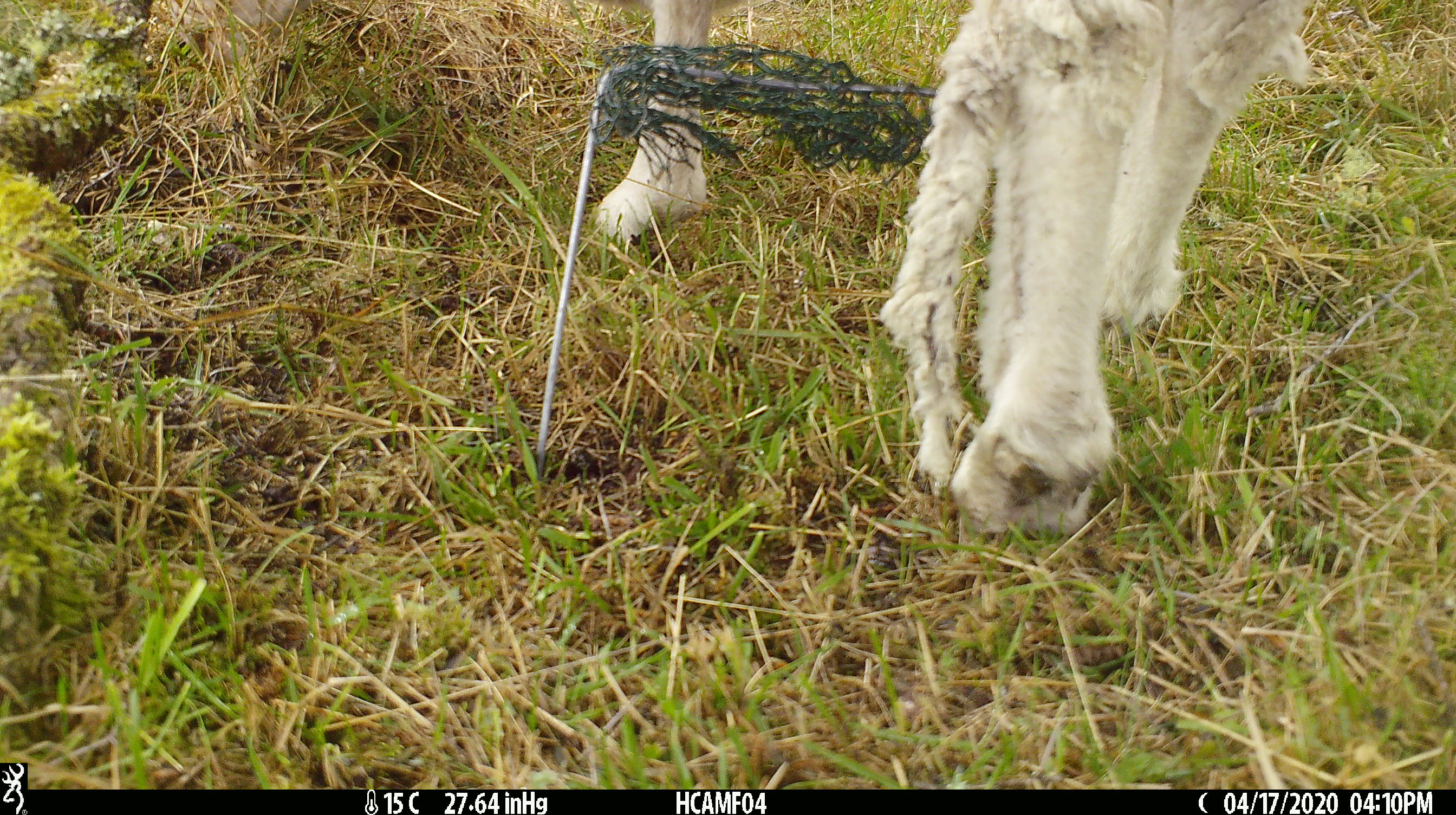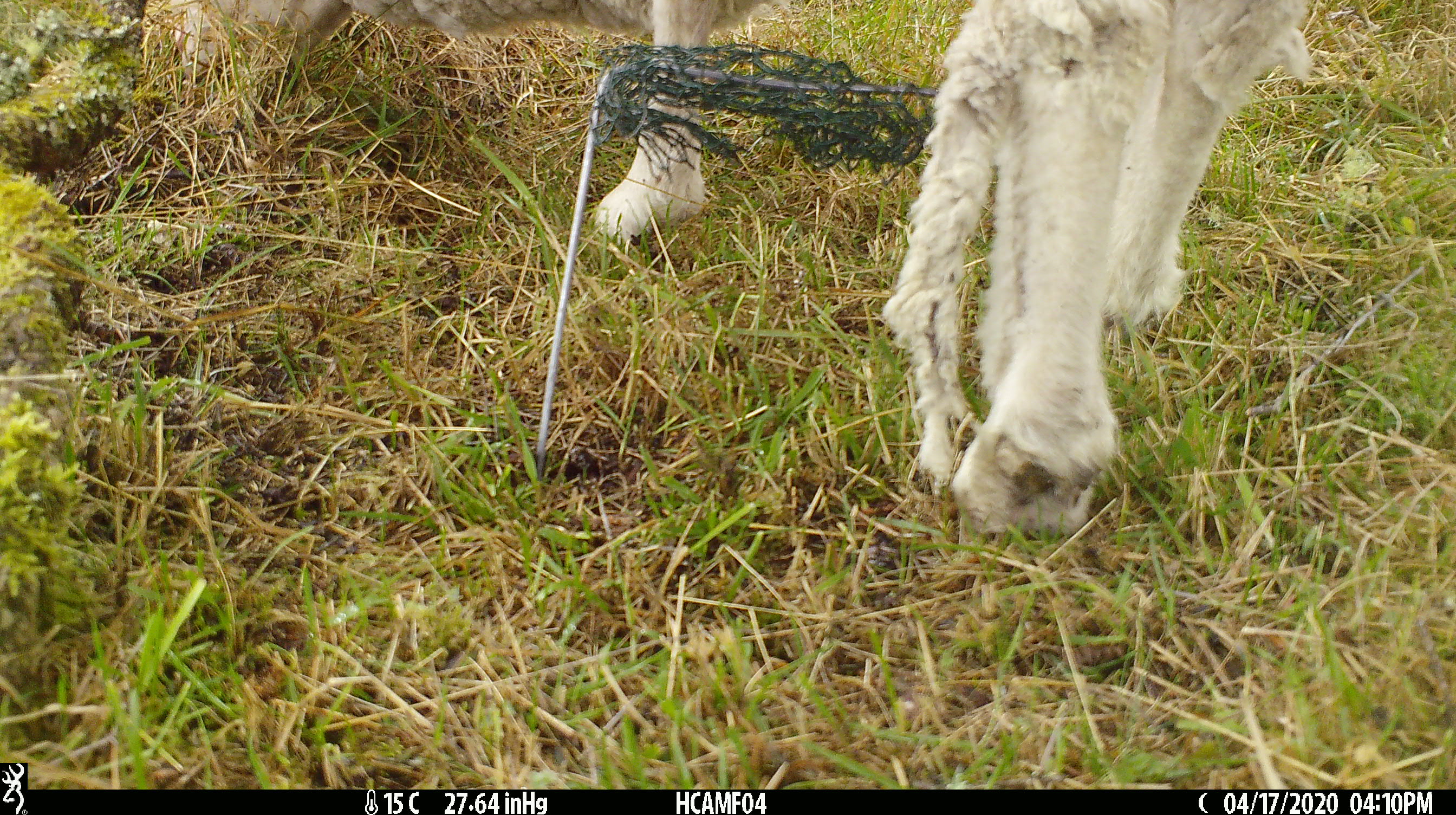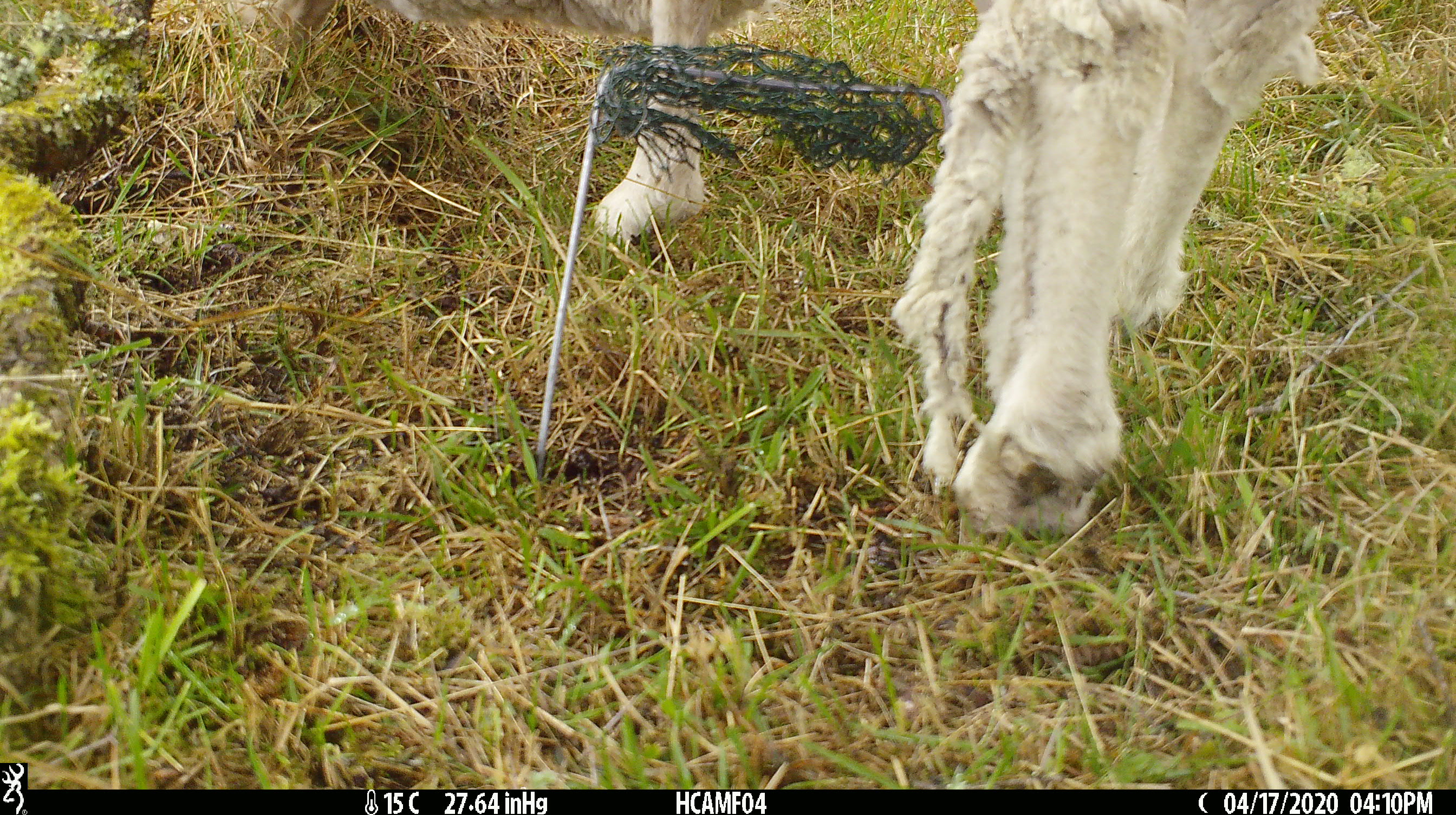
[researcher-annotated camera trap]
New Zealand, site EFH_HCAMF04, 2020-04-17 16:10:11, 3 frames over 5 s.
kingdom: Animalia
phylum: Chordata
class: Mammalia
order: Artiodactyla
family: Bovidae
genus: Ovis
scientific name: Ovis aries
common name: domestic sheep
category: sheep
Sheep (domestic sheep) (Ovis aries).